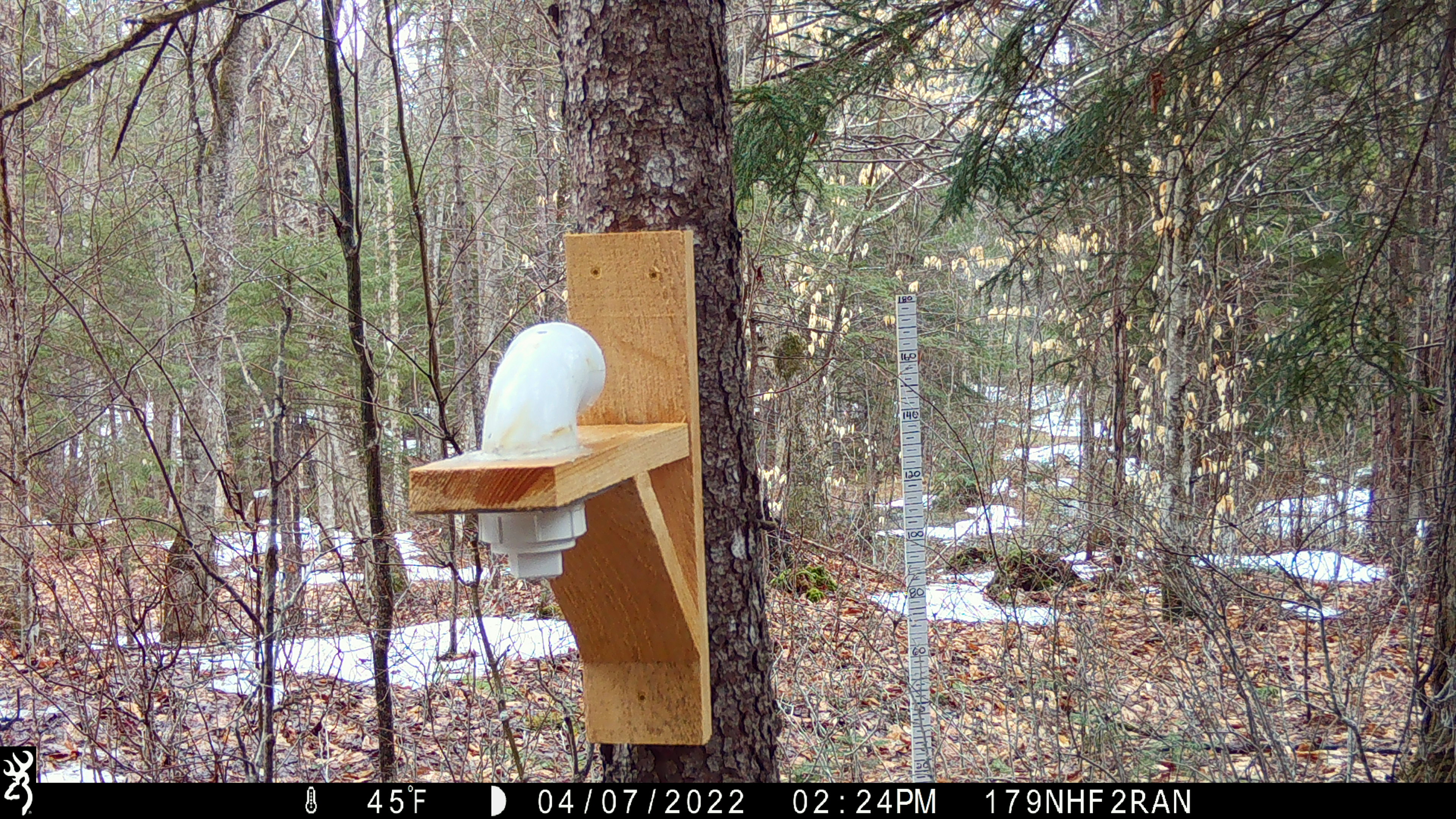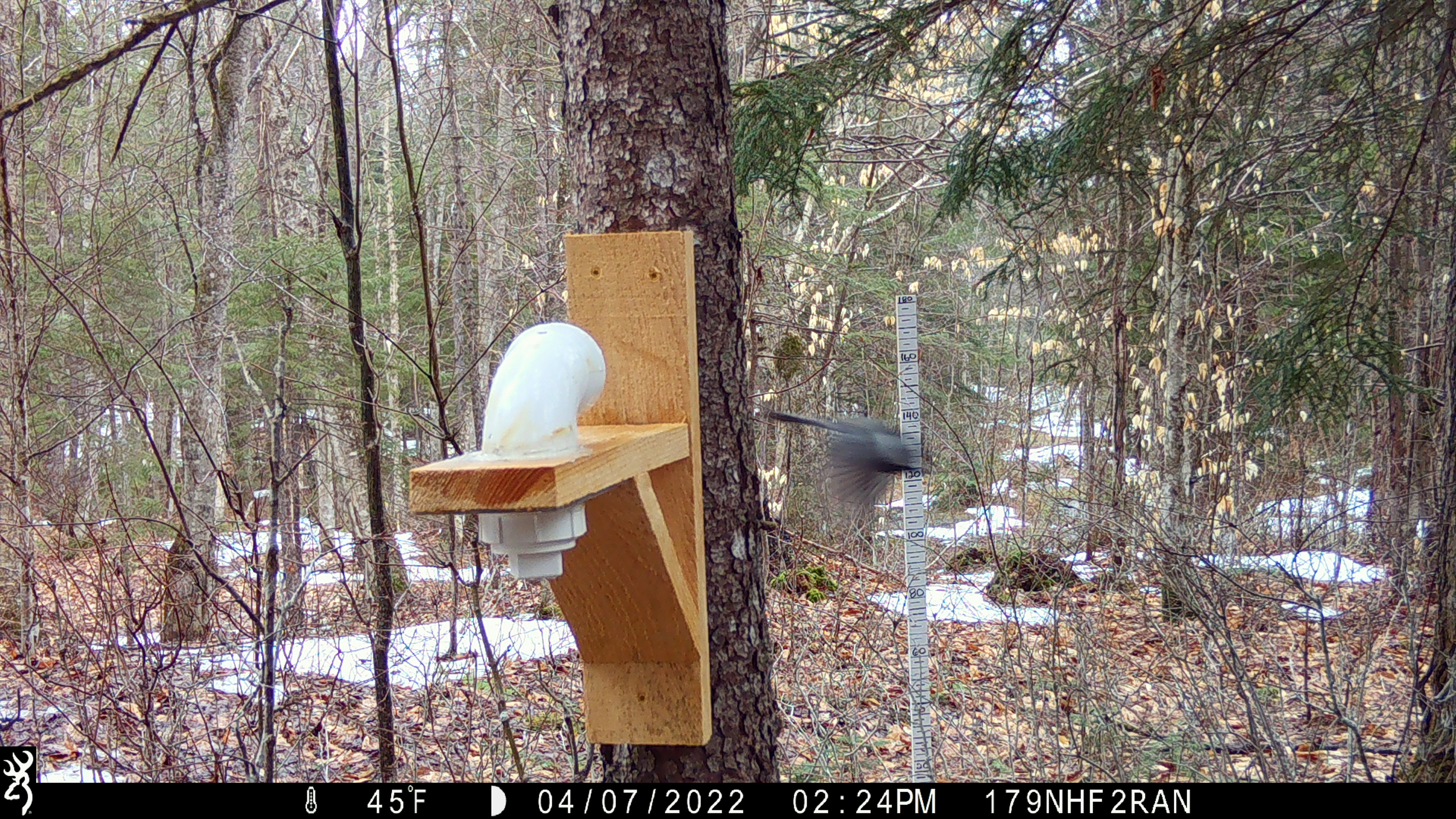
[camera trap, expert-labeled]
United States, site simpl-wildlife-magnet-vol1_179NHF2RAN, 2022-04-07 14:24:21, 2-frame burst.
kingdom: Animalia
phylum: Chordata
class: Aves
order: Passeriformes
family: Paridae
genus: Poecile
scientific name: Poecile atricapillus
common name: black-capped chickadee